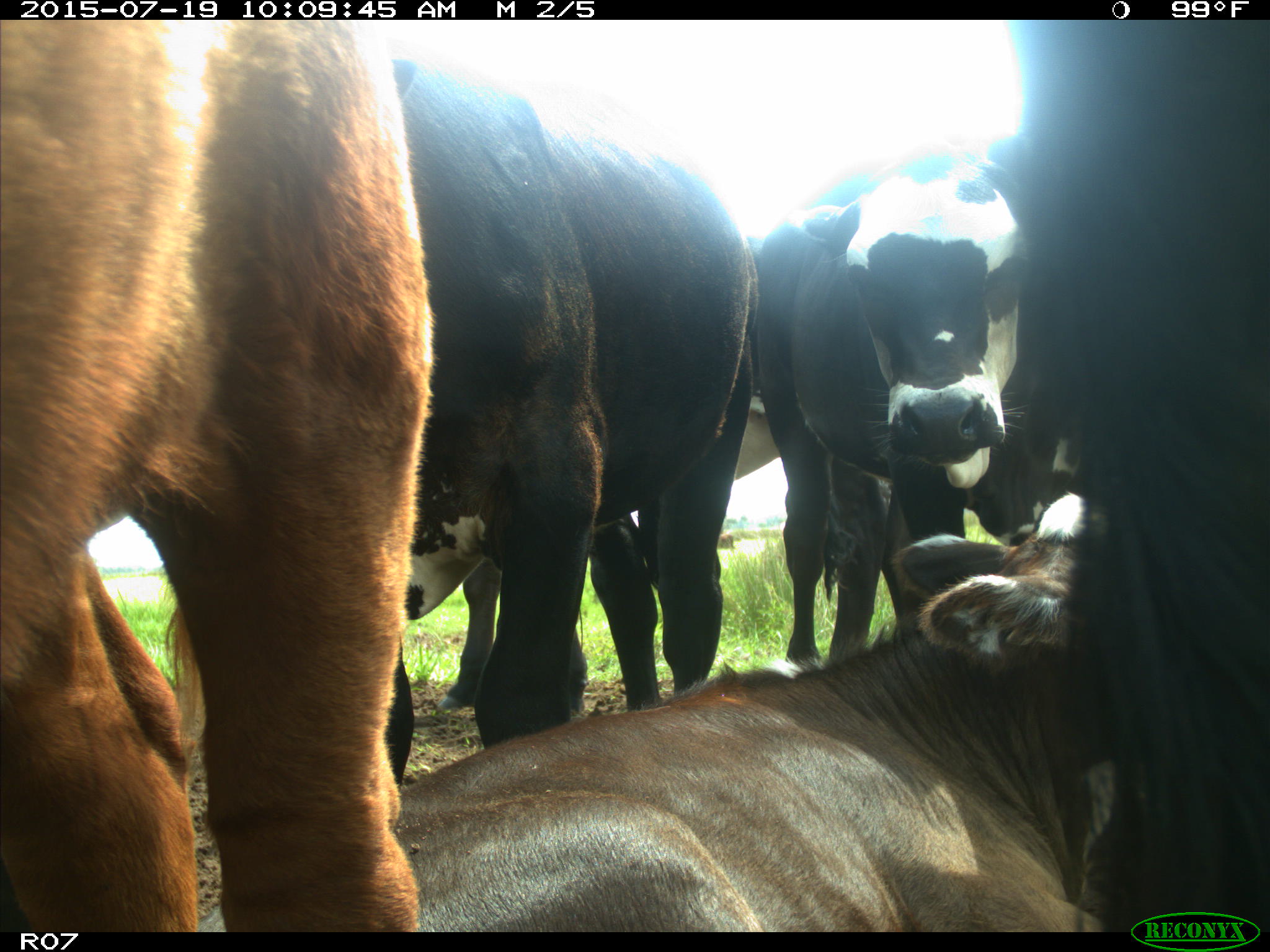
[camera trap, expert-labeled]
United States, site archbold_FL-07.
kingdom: Animalia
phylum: Chordata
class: Mammalia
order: Artiodactyla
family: Bovidae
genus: Bos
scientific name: Bos taurus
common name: domestic cow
Bos taurus (domestic cow).